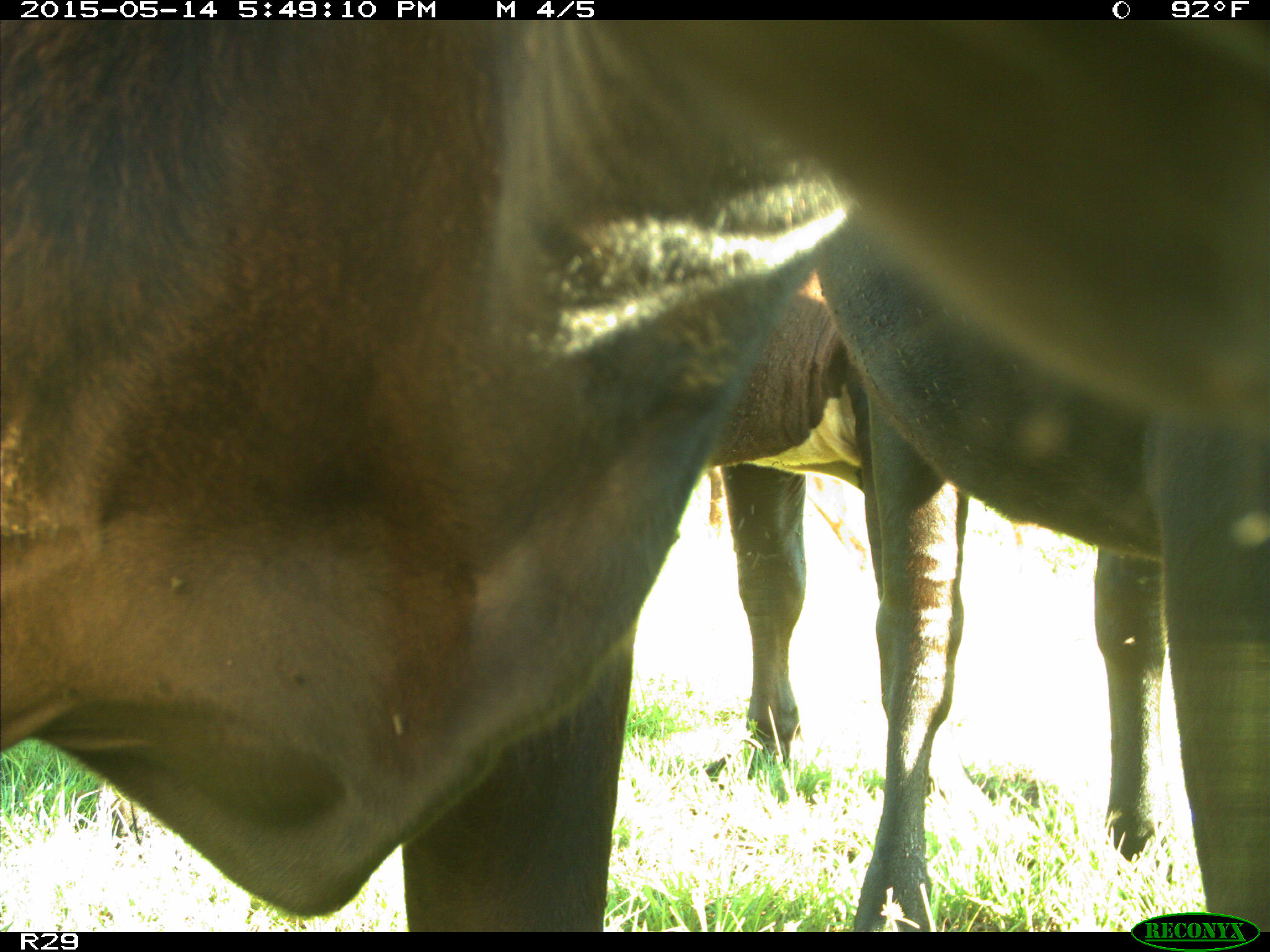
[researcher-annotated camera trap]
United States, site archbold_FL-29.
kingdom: Animalia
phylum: Chordata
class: Mammalia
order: Artiodactyla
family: Bovidae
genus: Bos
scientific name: Bos taurus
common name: domestic cow